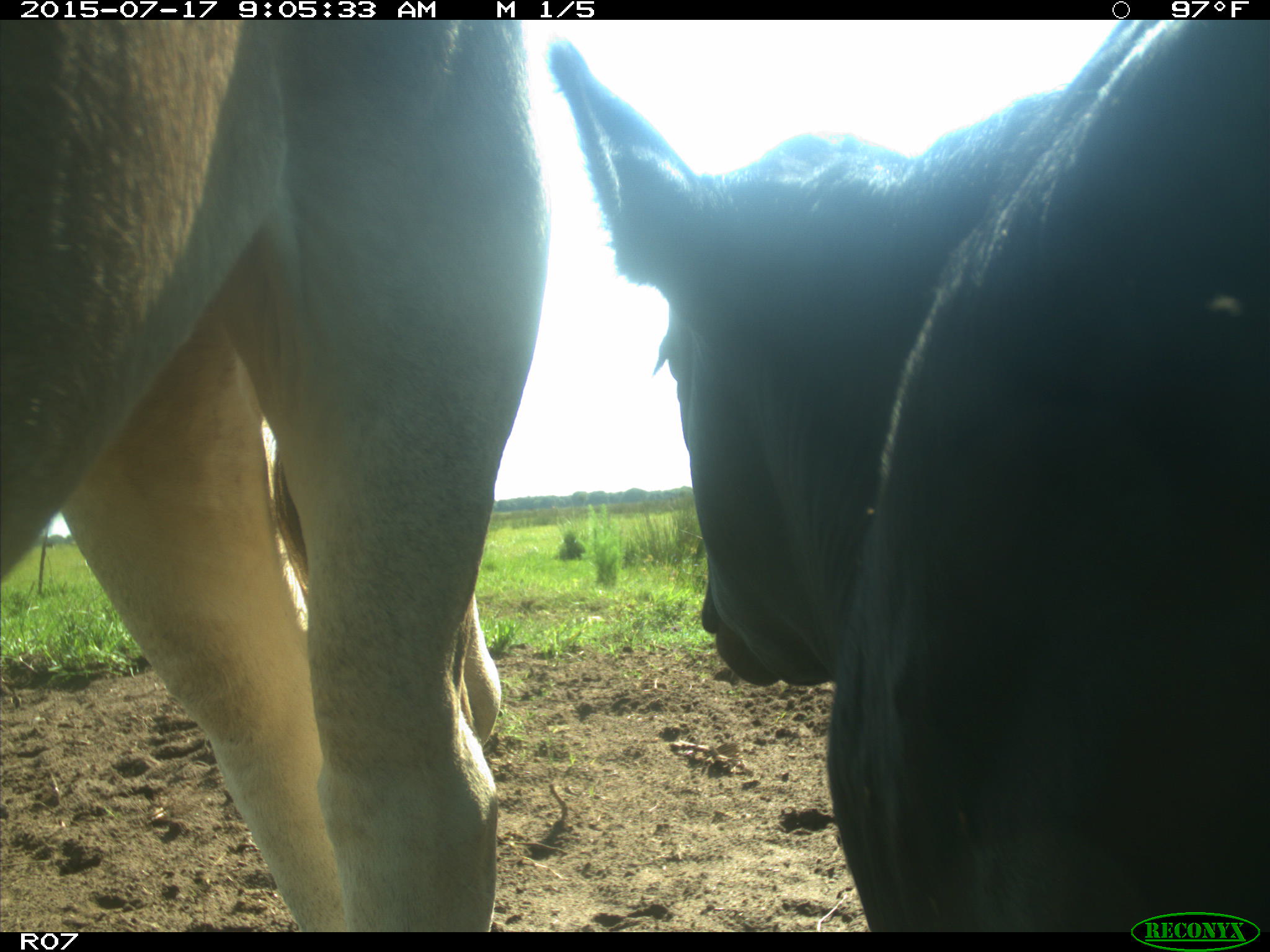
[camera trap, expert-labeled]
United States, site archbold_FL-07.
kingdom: Animalia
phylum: Chordata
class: Mammalia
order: Artiodactyla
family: Bovidae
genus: Bos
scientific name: Bos taurus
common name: domestic cow